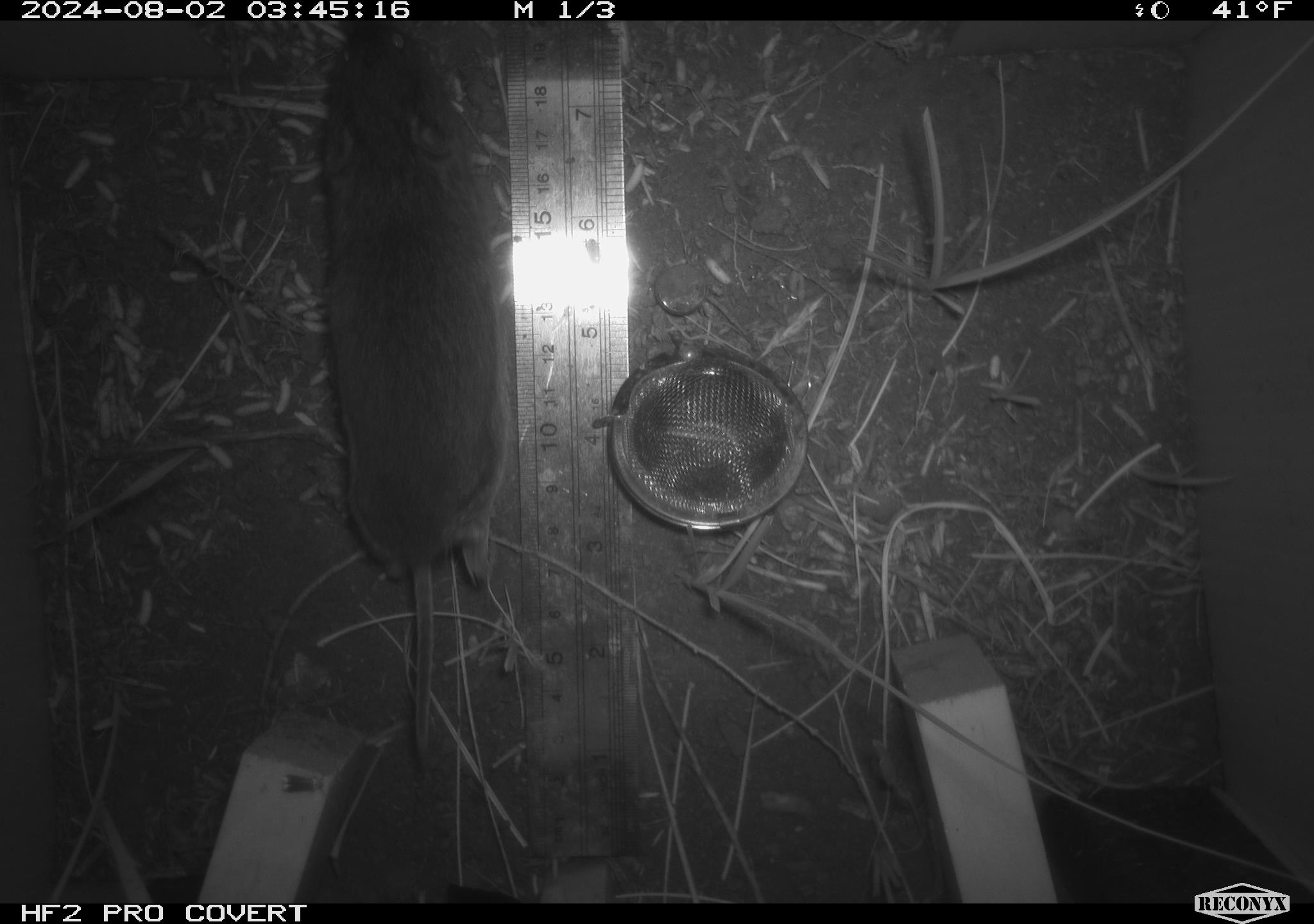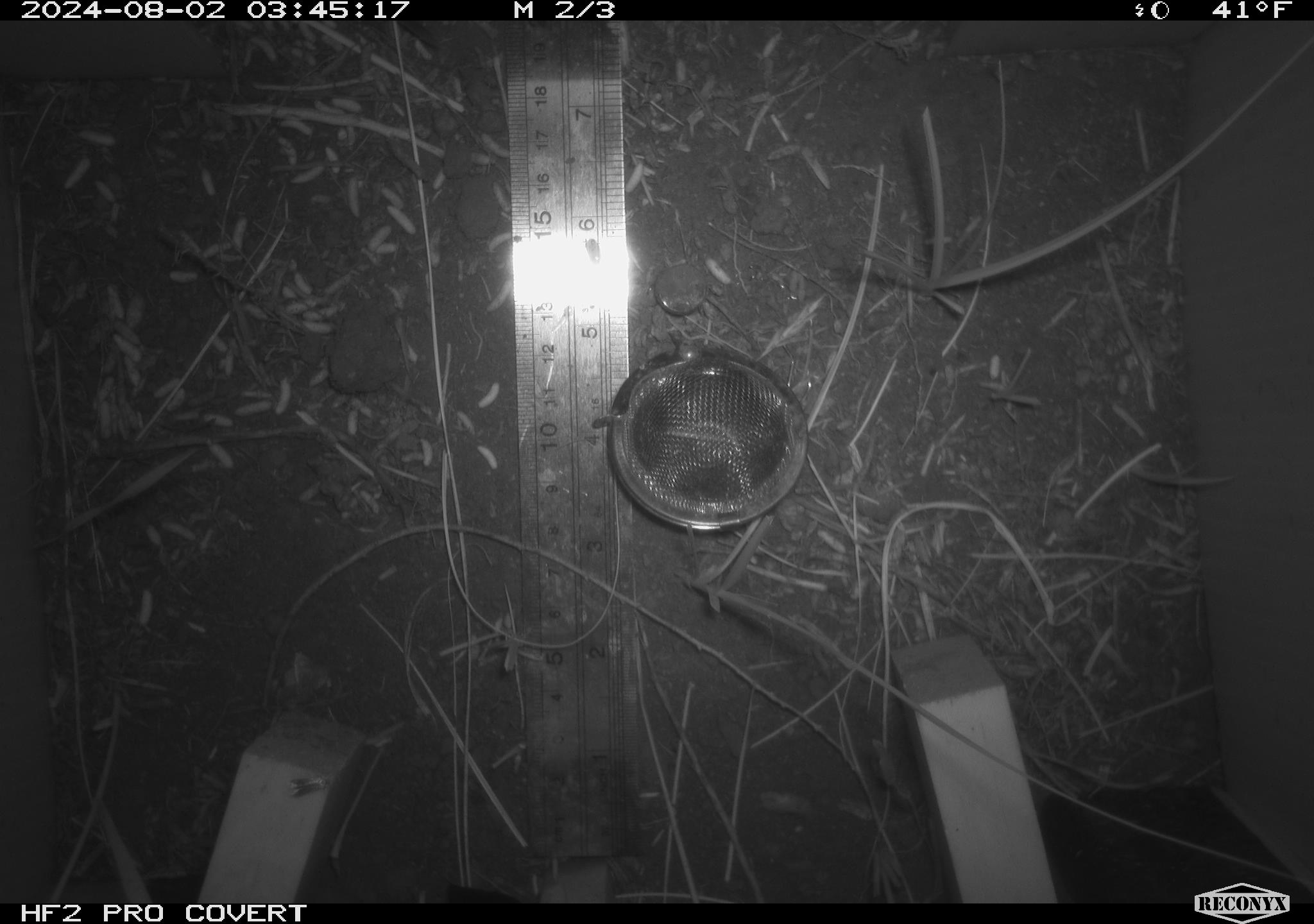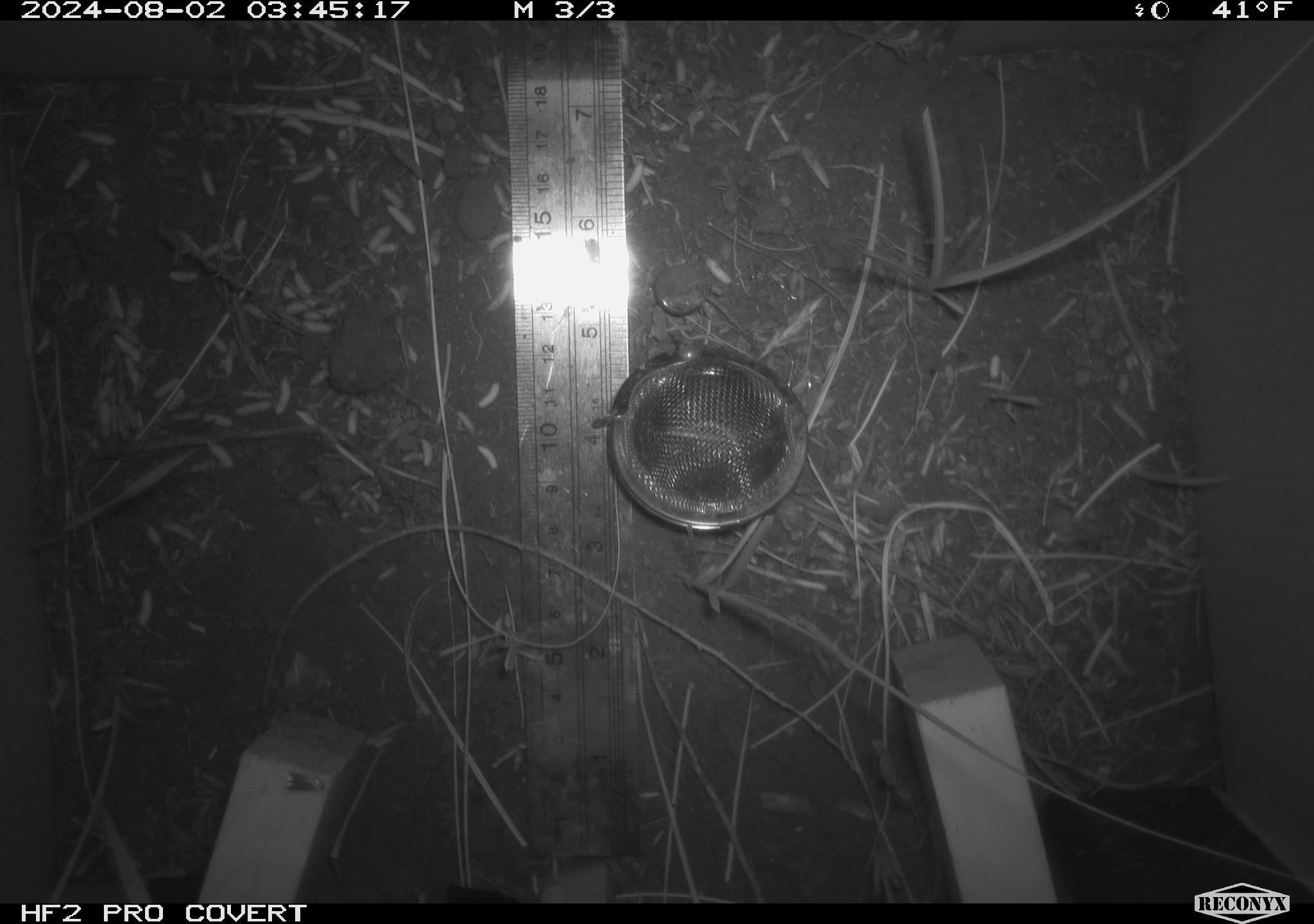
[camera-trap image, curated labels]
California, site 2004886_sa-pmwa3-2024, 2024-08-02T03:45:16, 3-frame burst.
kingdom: Animalia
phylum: Chordata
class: Mammalia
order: Rodentia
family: Cricetidae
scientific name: Arvicolinae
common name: voles, lemmings, and muskrats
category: arvicolinae subfamily